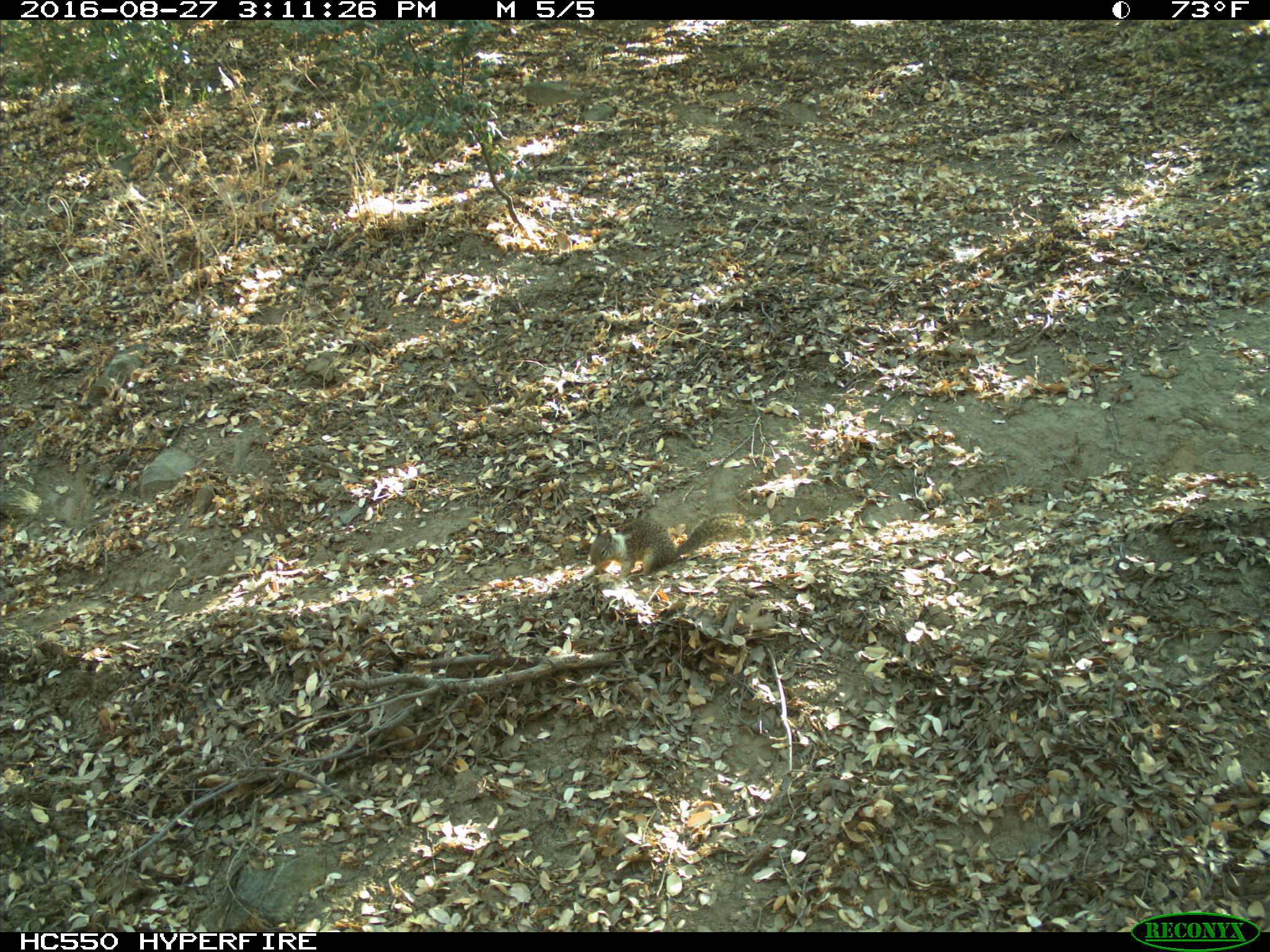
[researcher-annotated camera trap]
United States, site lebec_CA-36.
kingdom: Animalia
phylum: Chordata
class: Mammalia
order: Rodentia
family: Sciuridae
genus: Otospermophilus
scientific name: Otospermophilus beecheyi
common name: california ground squirrel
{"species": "Otospermophilus beecheyi (california ground squirrel)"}